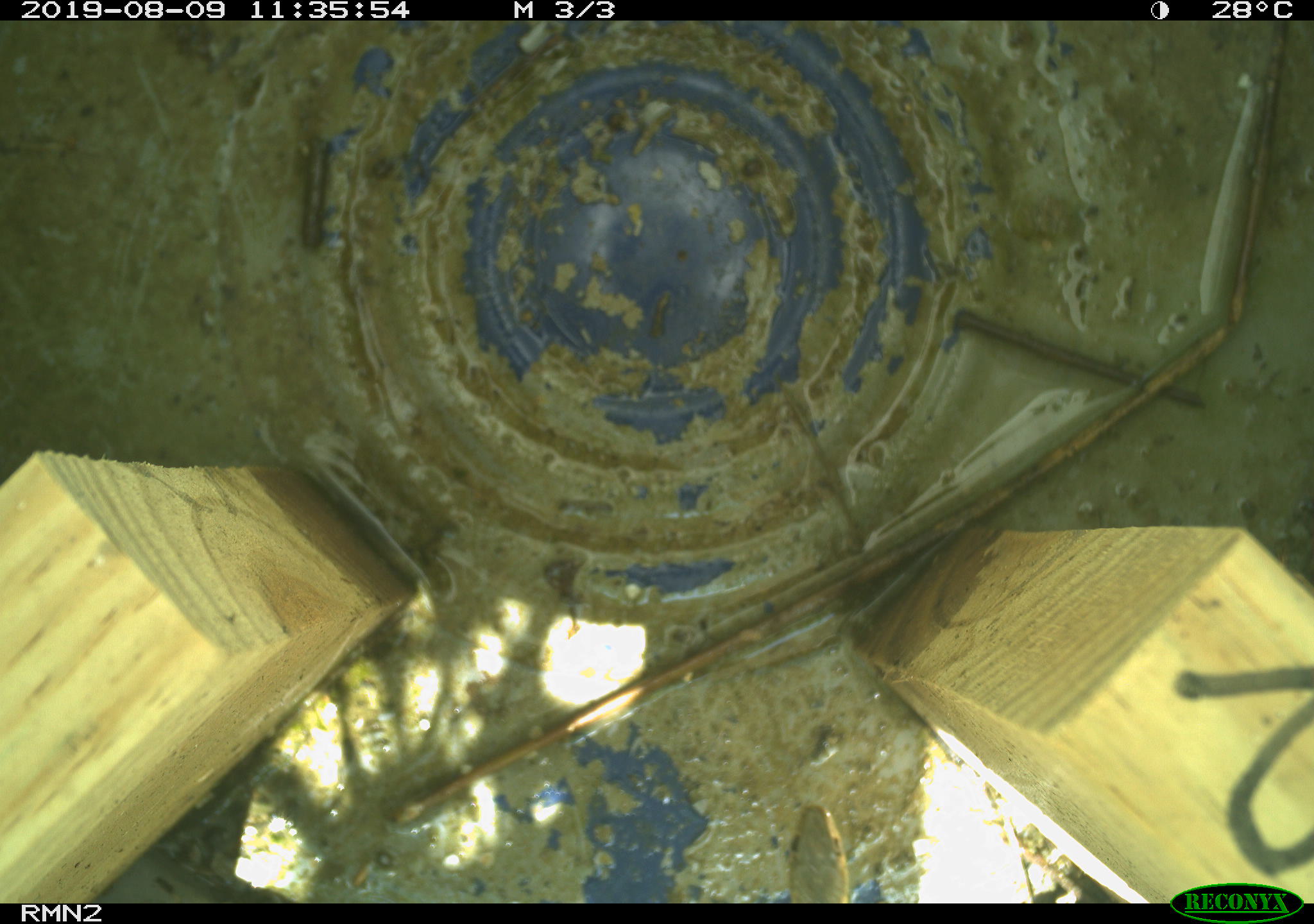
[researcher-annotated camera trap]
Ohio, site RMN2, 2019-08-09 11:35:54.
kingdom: Animalia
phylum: Chordata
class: Reptilia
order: Squamata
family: Colubridae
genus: Thamnophis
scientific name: Thamnophis sirtalis sirtalis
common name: eastern gartersnake